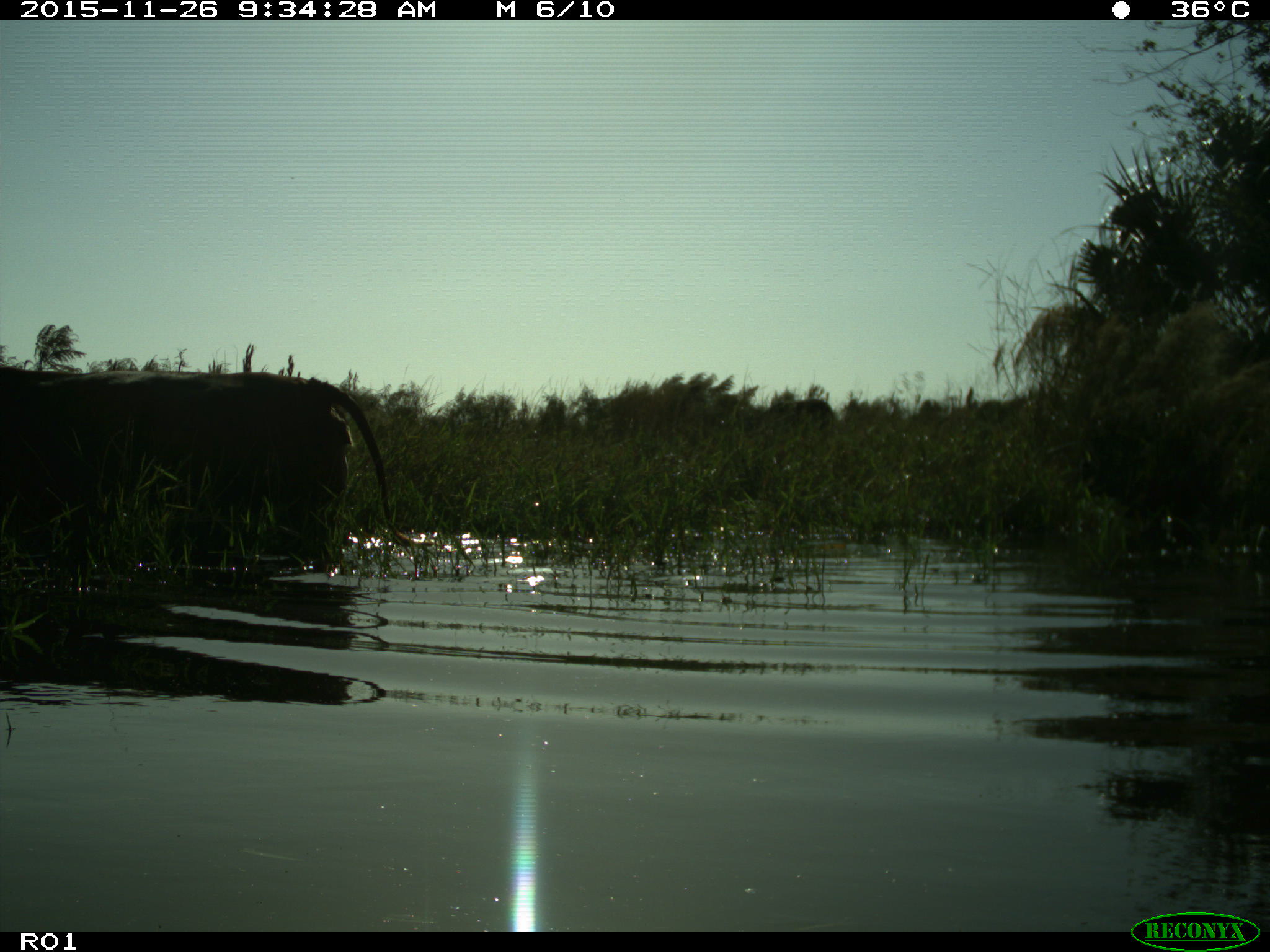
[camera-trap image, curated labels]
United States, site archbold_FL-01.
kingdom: Animalia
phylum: Chordata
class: Mammalia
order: Artiodactyla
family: Bovidae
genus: Bos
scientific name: Bos taurus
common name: domestic cow